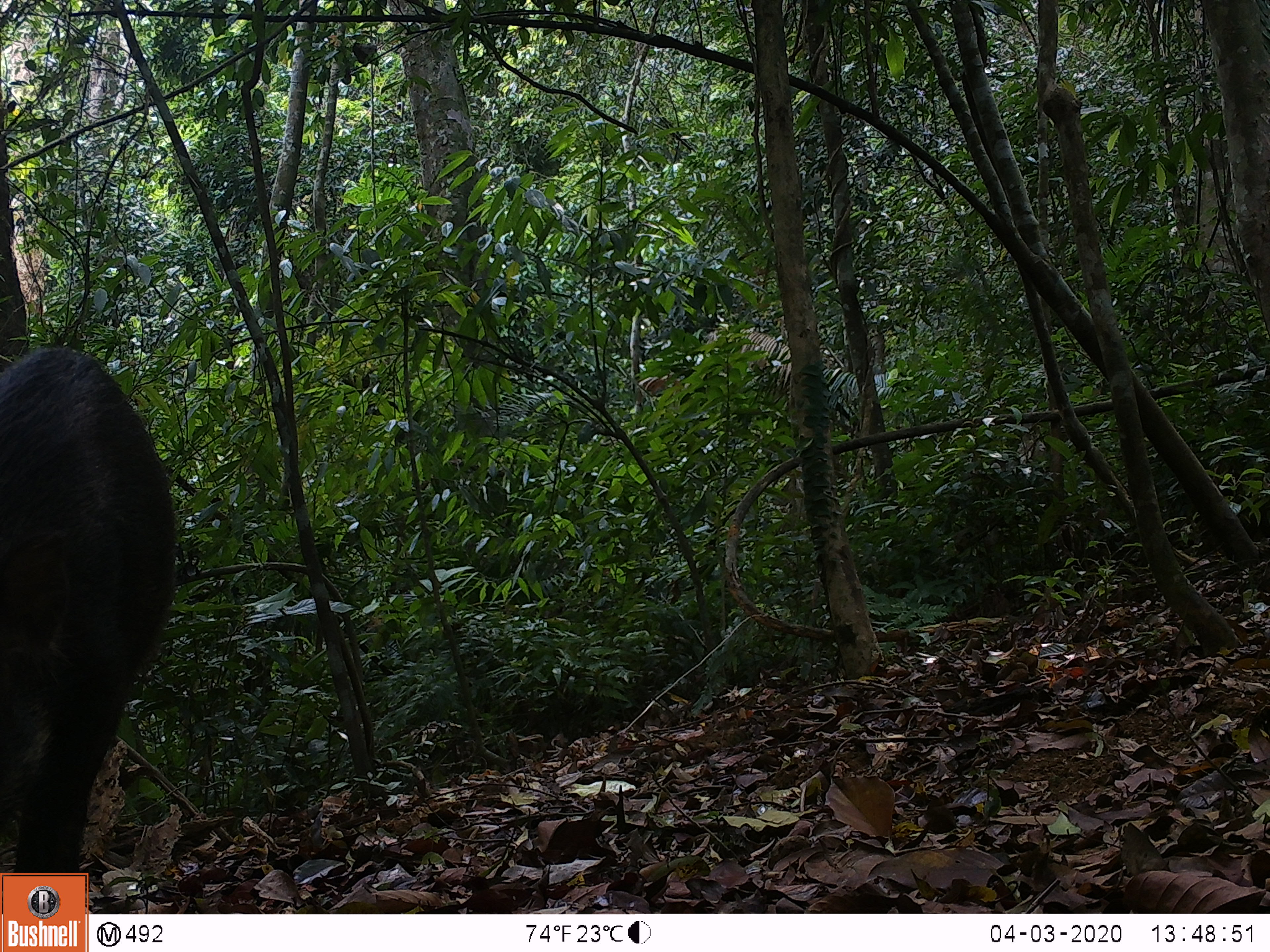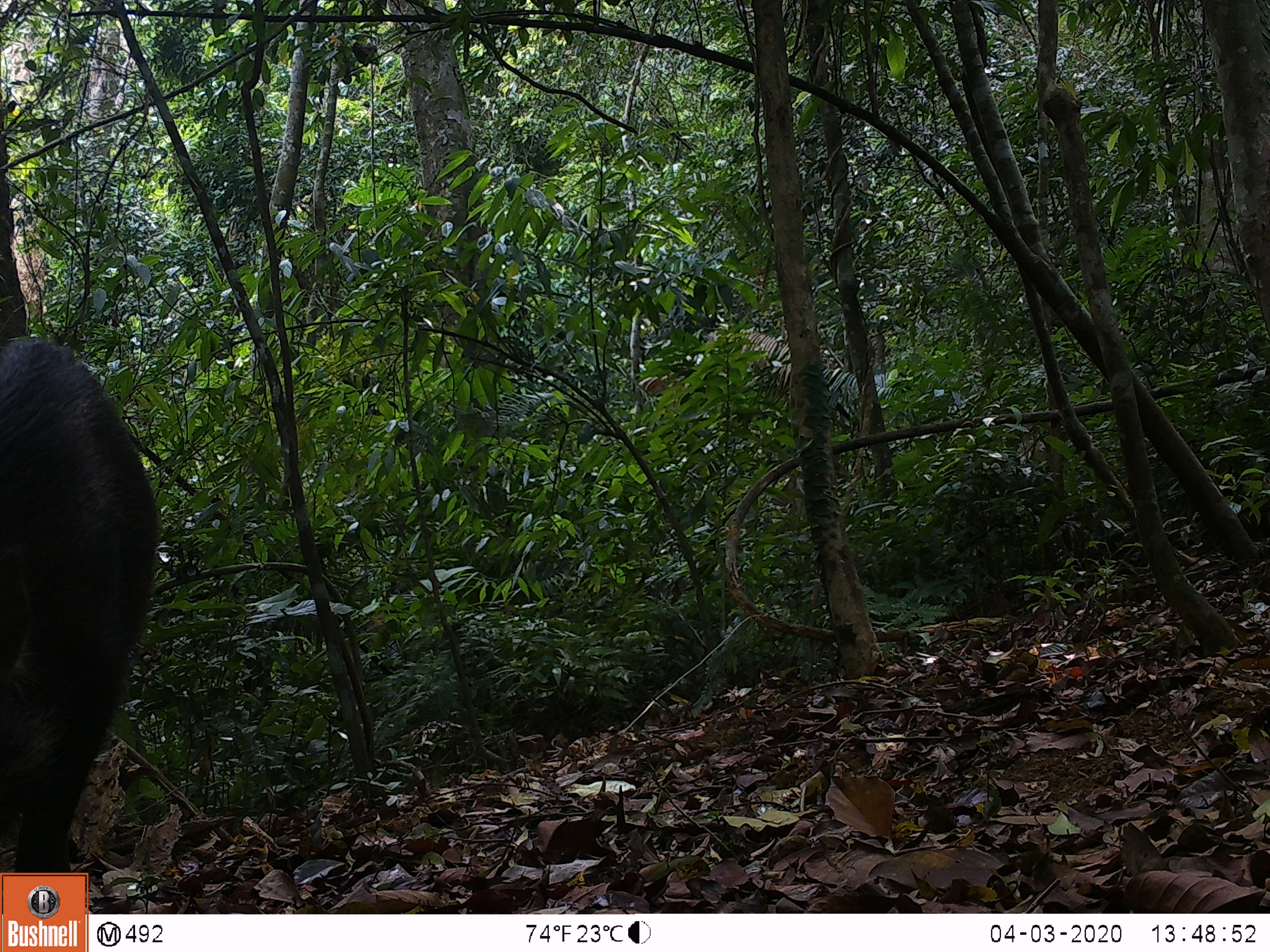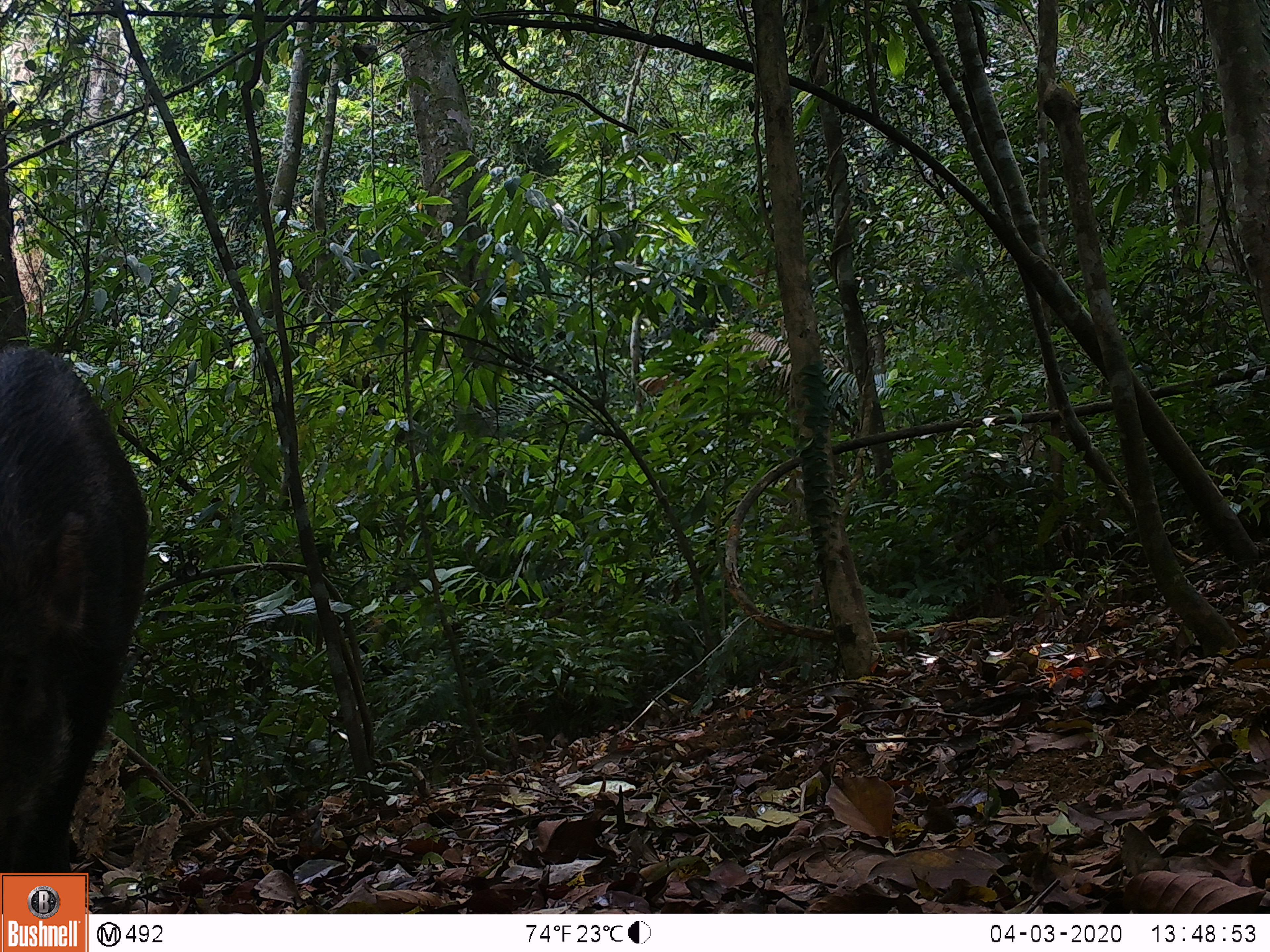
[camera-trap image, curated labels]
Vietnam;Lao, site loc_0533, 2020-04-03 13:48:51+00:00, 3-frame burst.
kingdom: Animalia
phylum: Chordata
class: Mammalia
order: Artiodactyla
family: Suidae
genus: Sus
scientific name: Sus scrofa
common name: eurasian wild pig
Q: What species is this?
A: Eurasian wild pig (Sus scrofa).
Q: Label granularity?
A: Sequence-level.